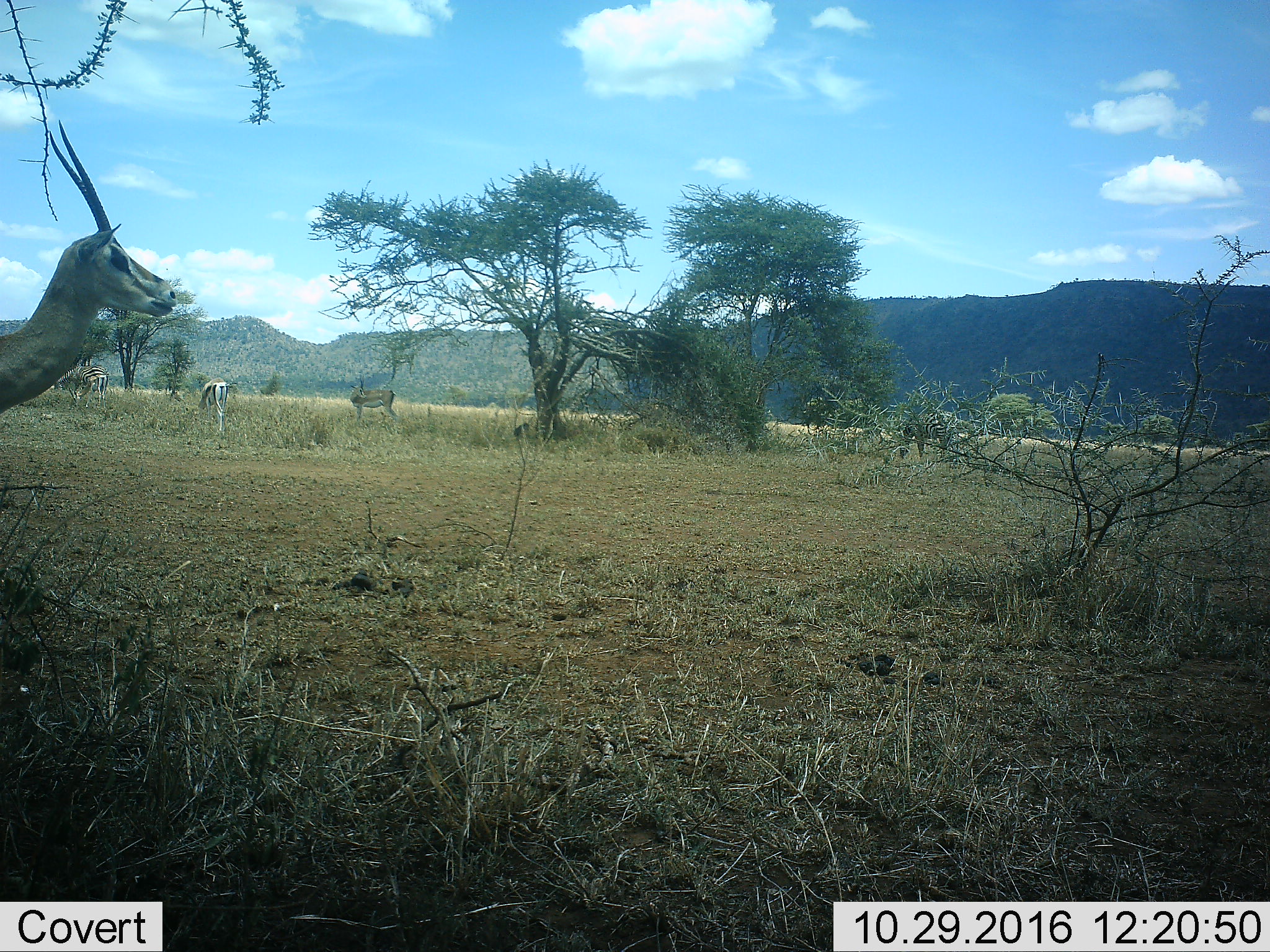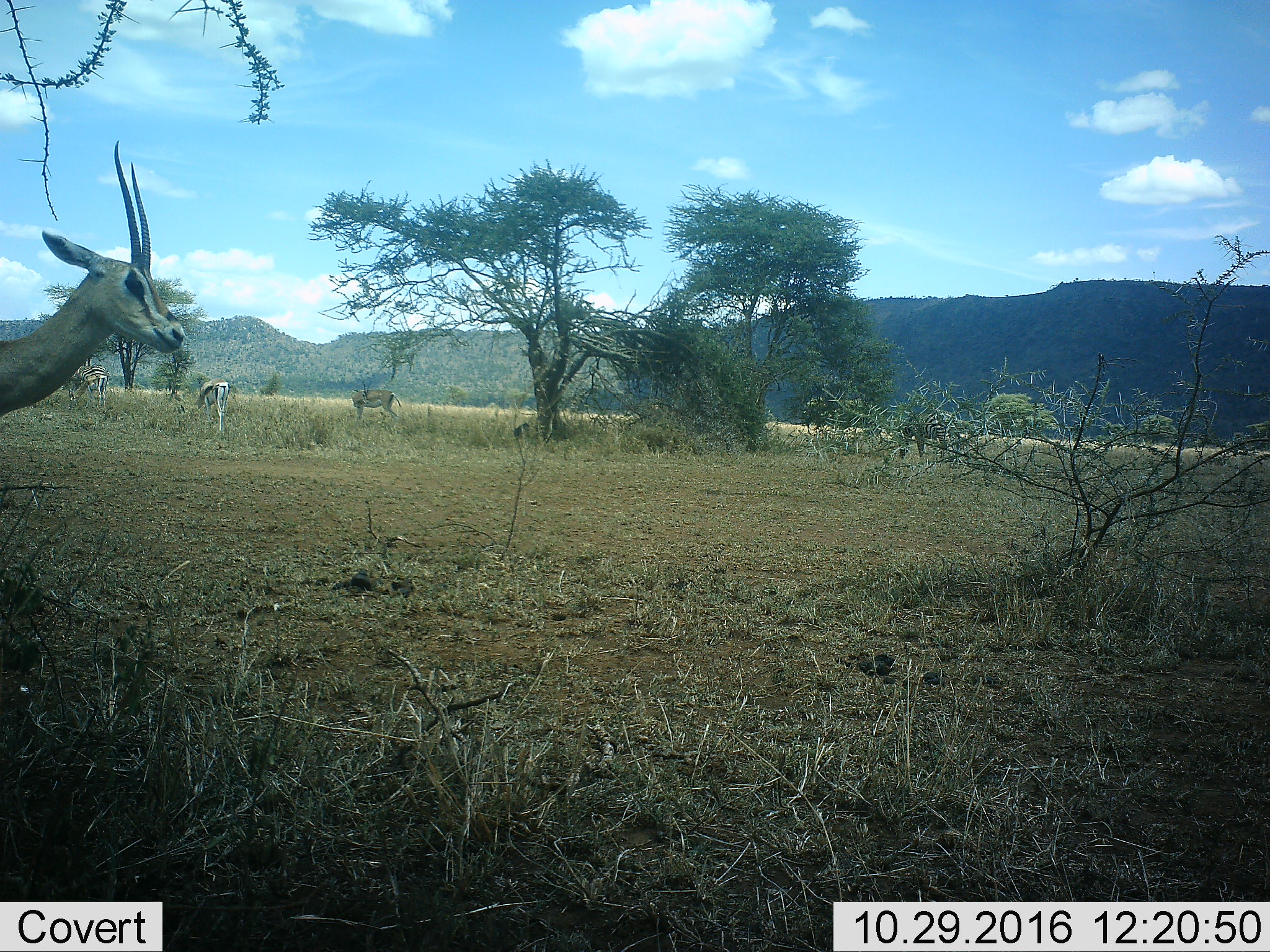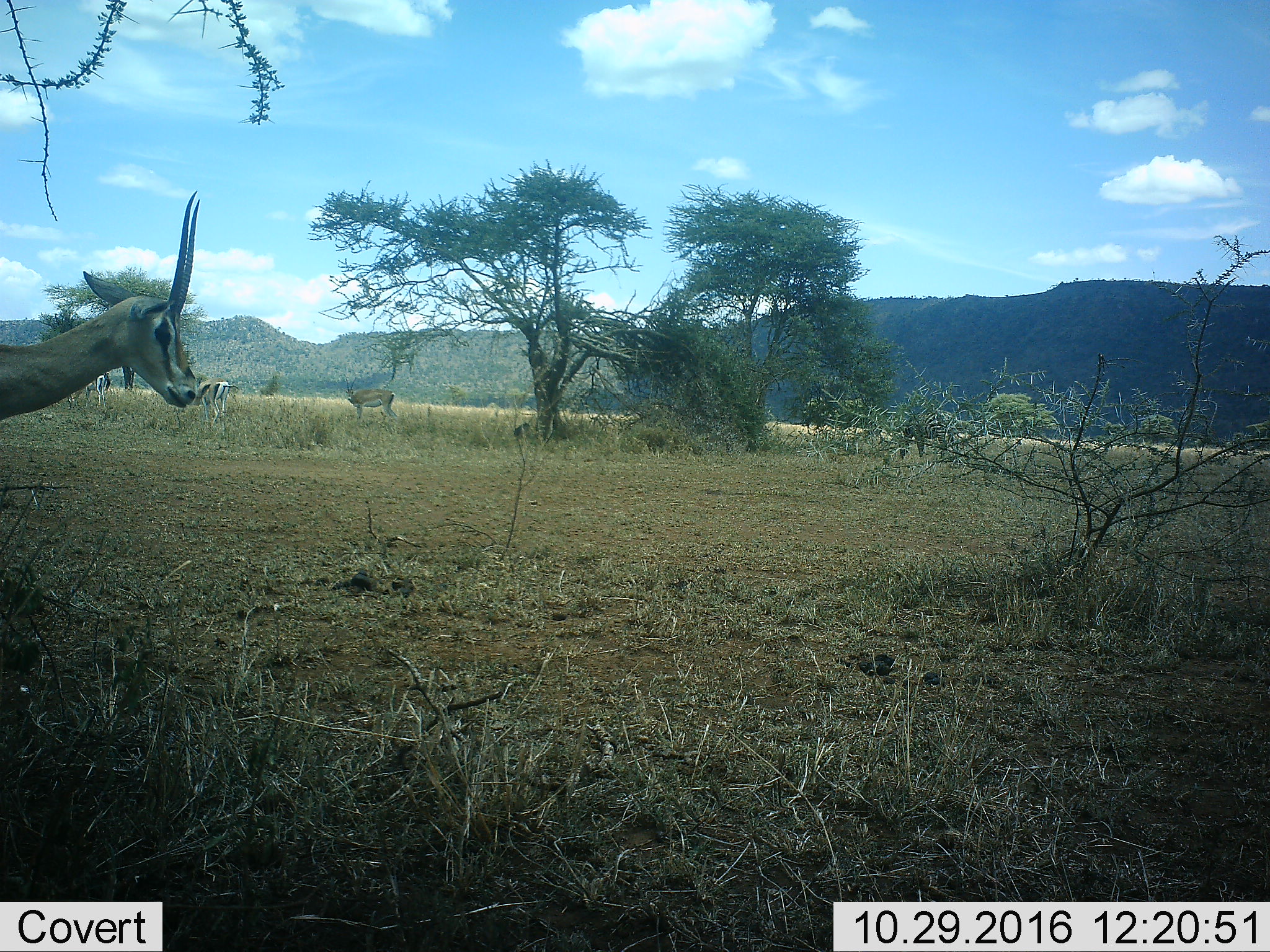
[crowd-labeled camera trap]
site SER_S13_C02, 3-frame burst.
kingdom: Animalia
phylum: Chordata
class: Mammalia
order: Perissodactyla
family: Equidae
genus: Equus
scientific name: Equus quagga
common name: plains zebra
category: zebraplains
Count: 2.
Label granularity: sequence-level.